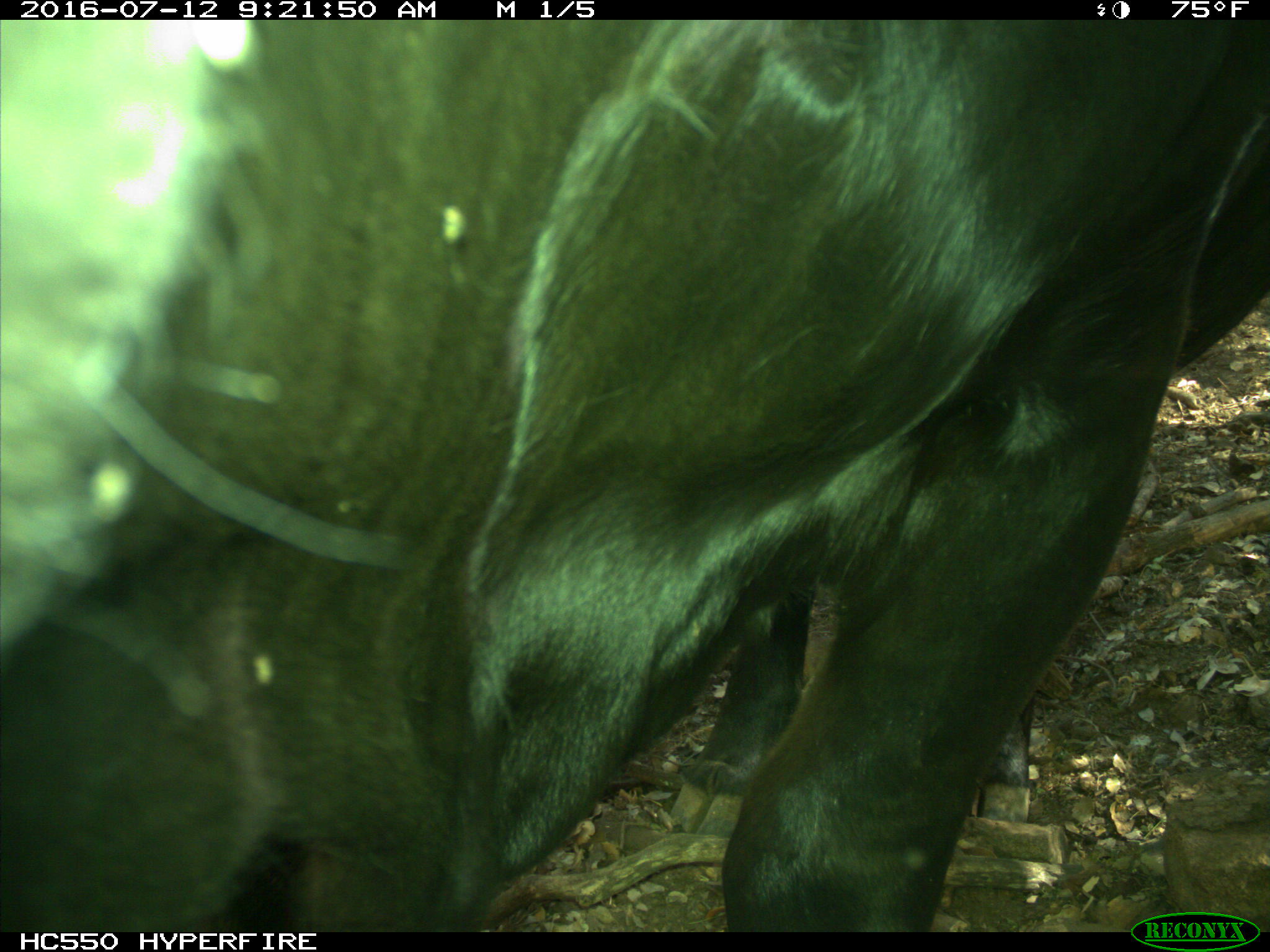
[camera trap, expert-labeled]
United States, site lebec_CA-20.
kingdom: Animalia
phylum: Chordata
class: Mammalia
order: Artiodactyla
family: Bovidae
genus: Bos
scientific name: Bos taurus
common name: domestic cow